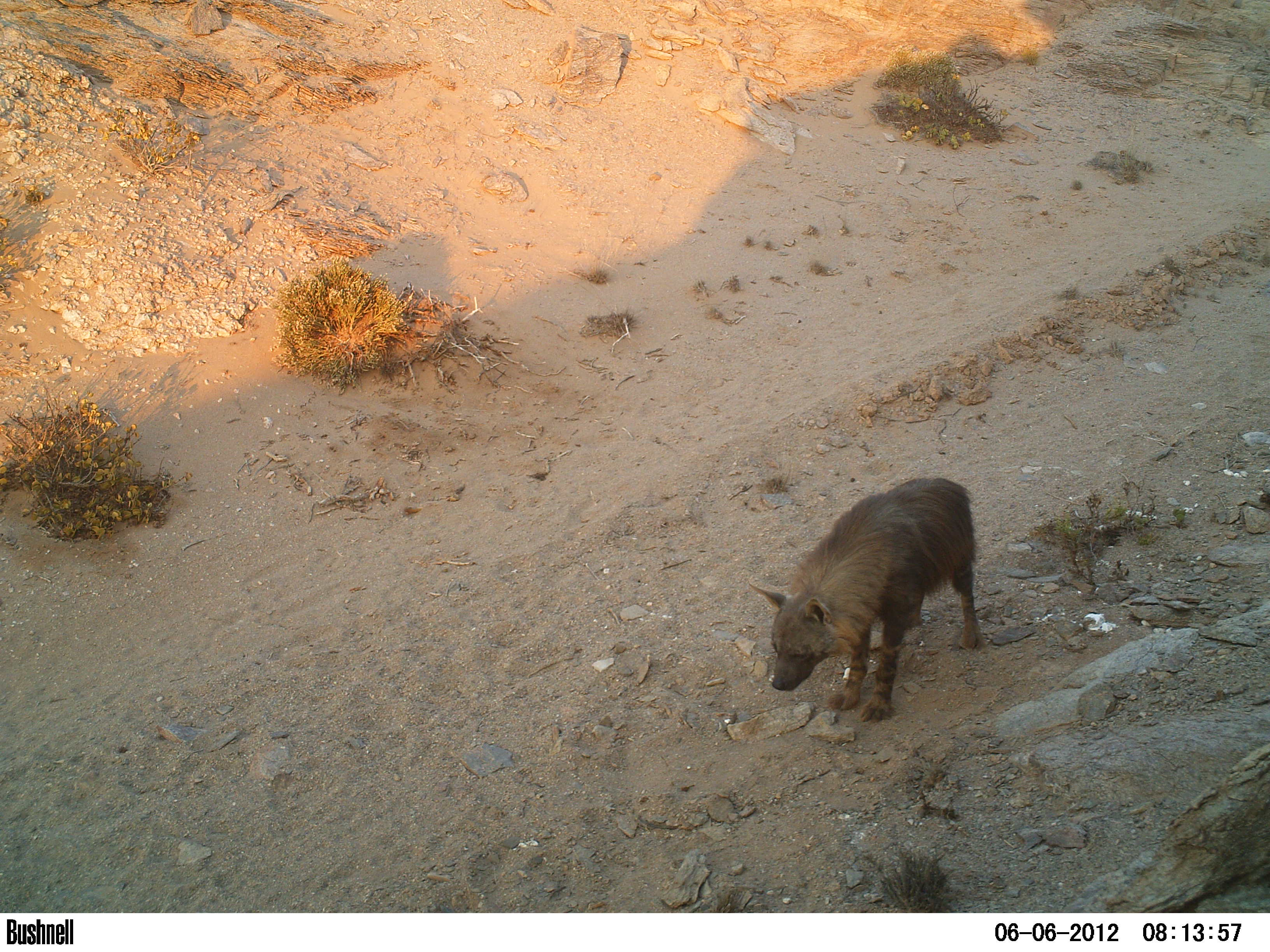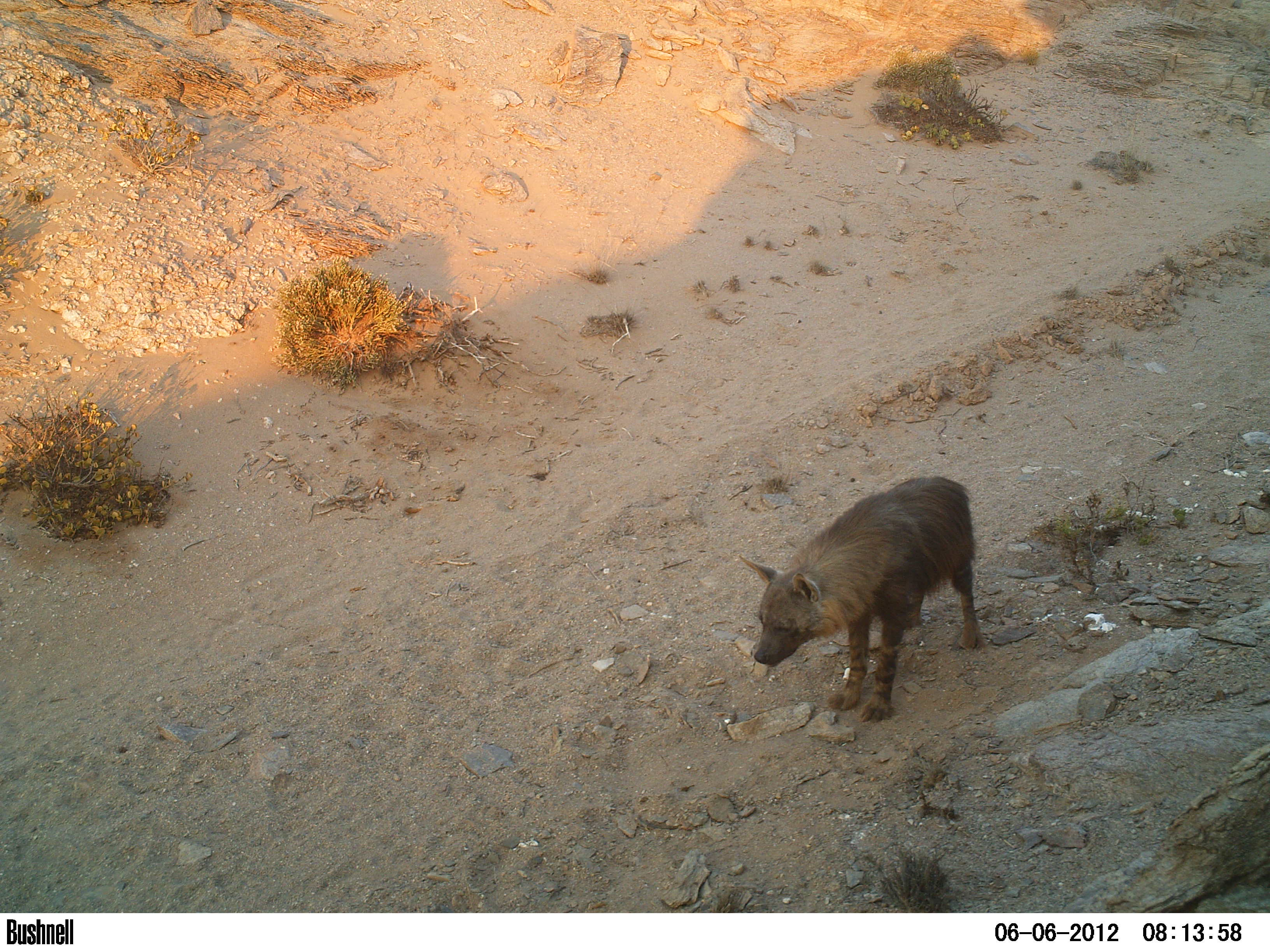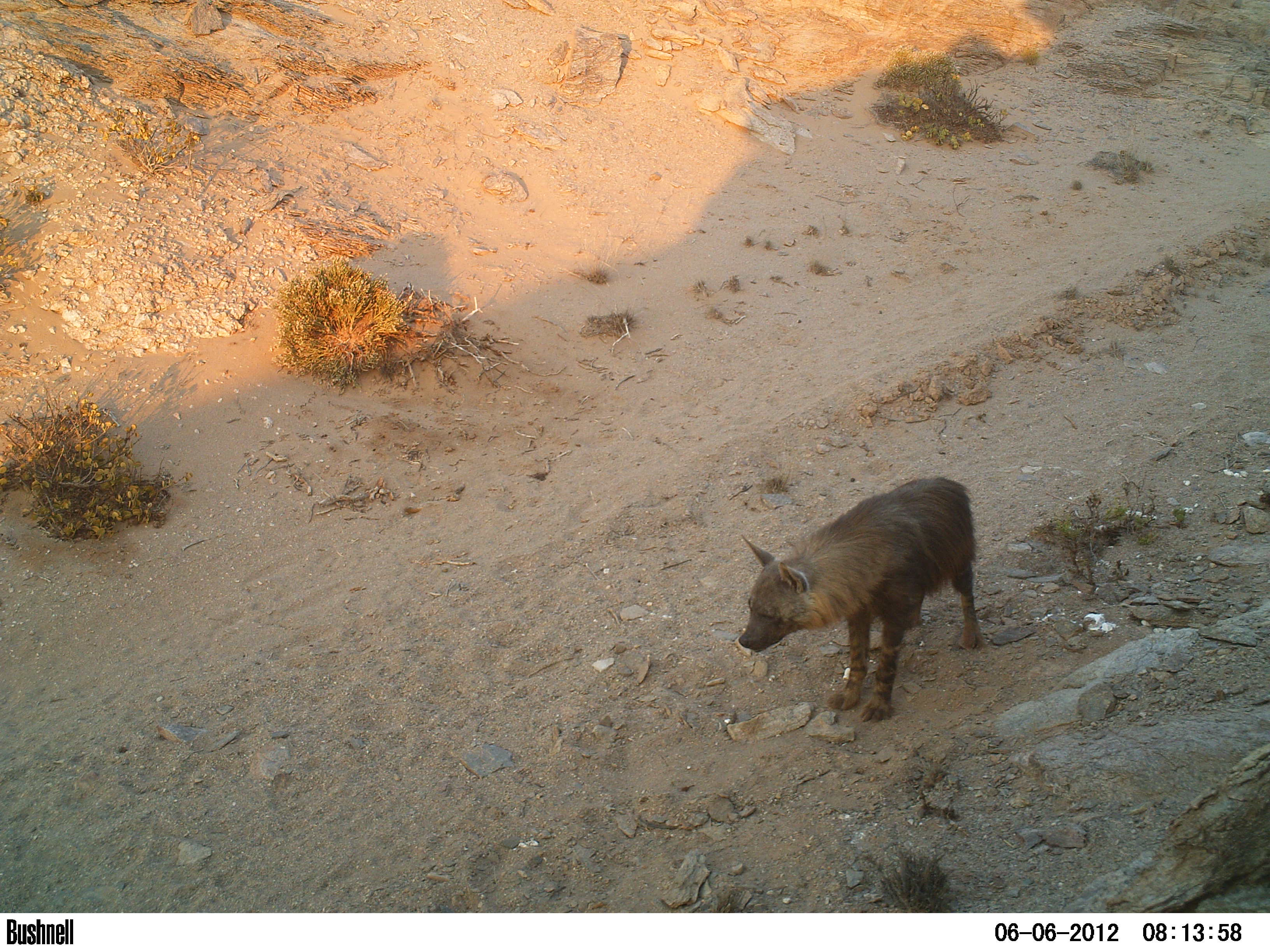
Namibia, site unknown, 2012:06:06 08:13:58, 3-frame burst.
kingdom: Animalia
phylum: Chordata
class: Mammalia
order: Carnivora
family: Hyaenidae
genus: Parahyaena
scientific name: Parahyaena brunnea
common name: brown hyena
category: hyaena brunnea